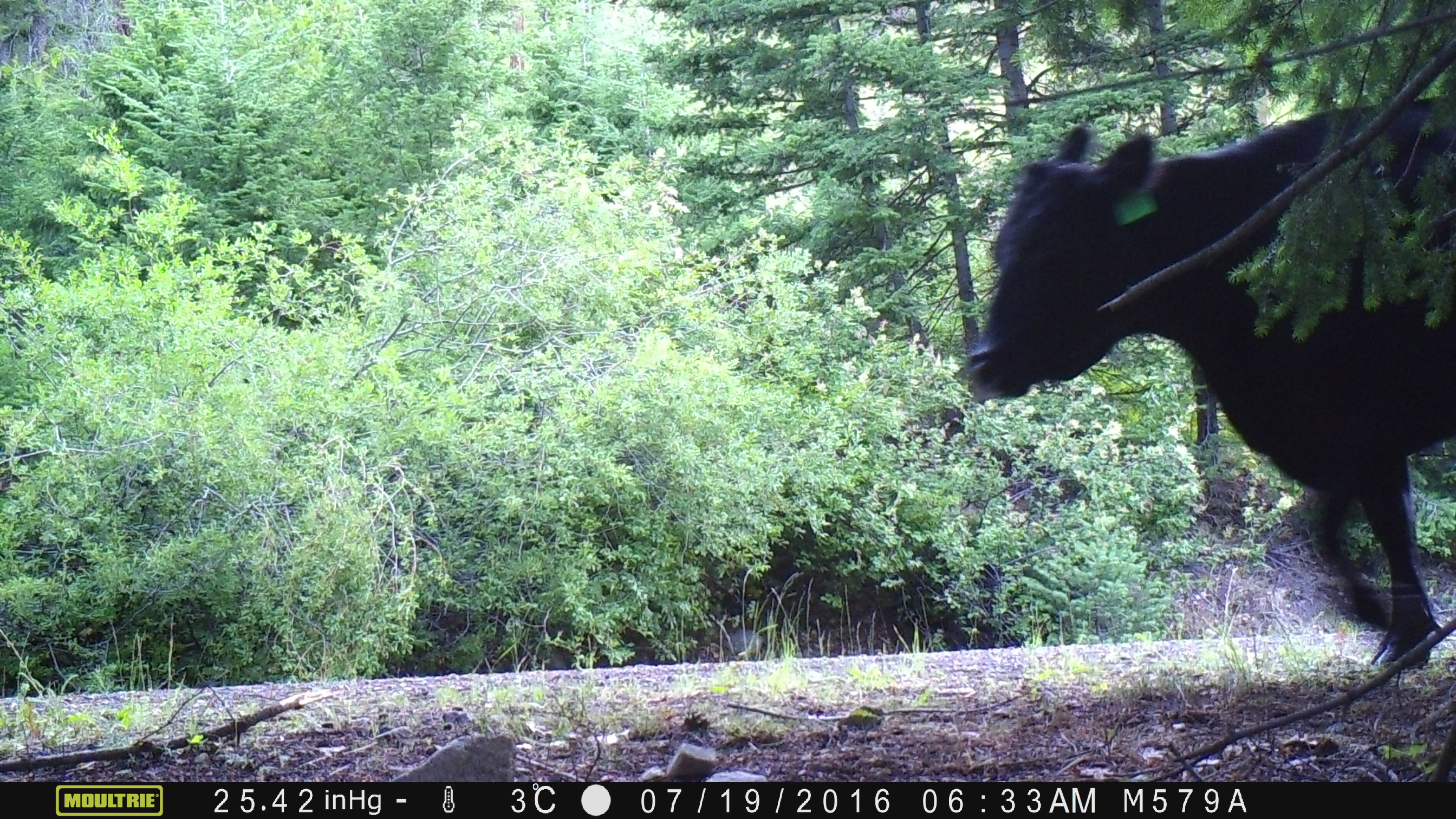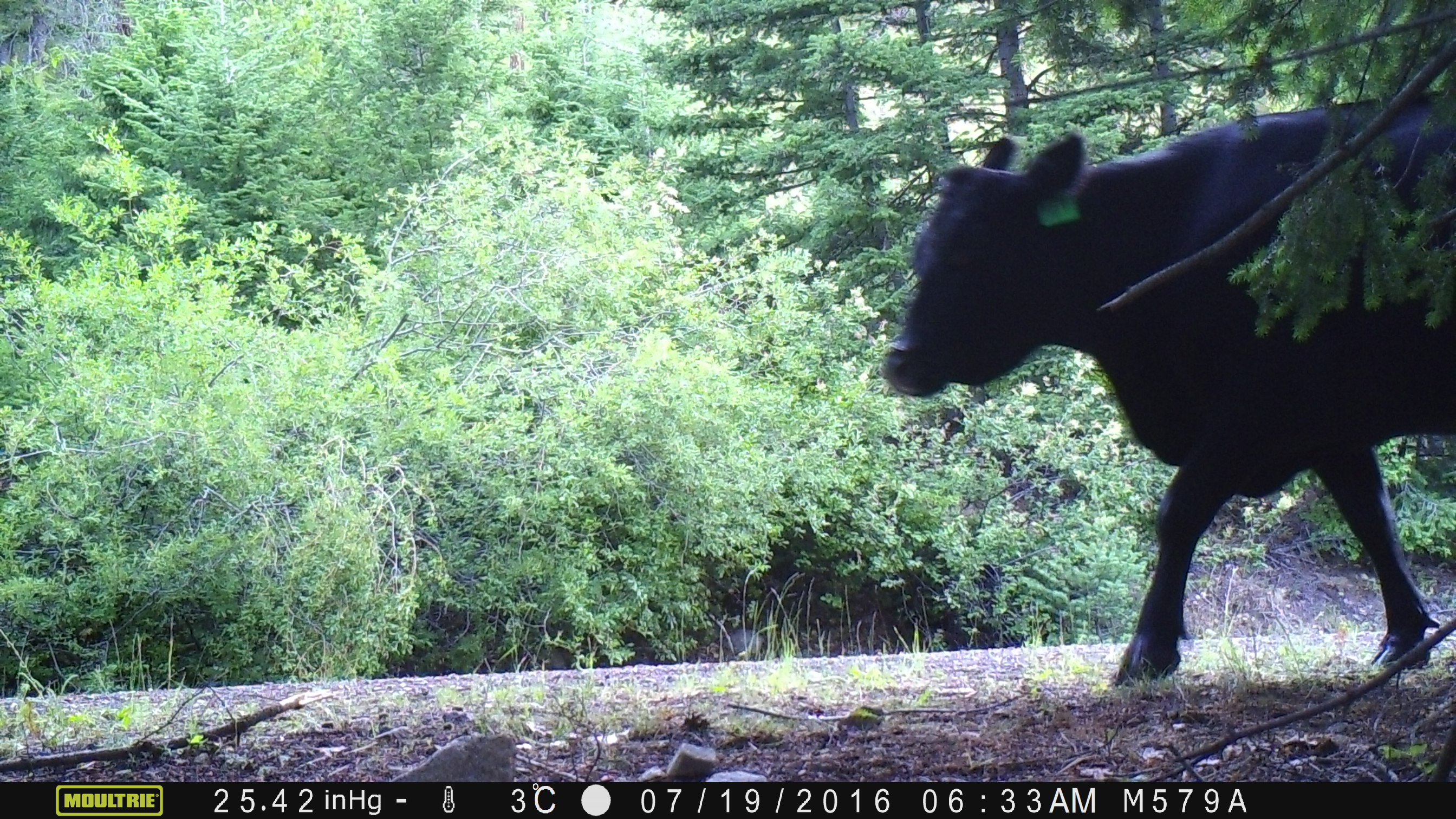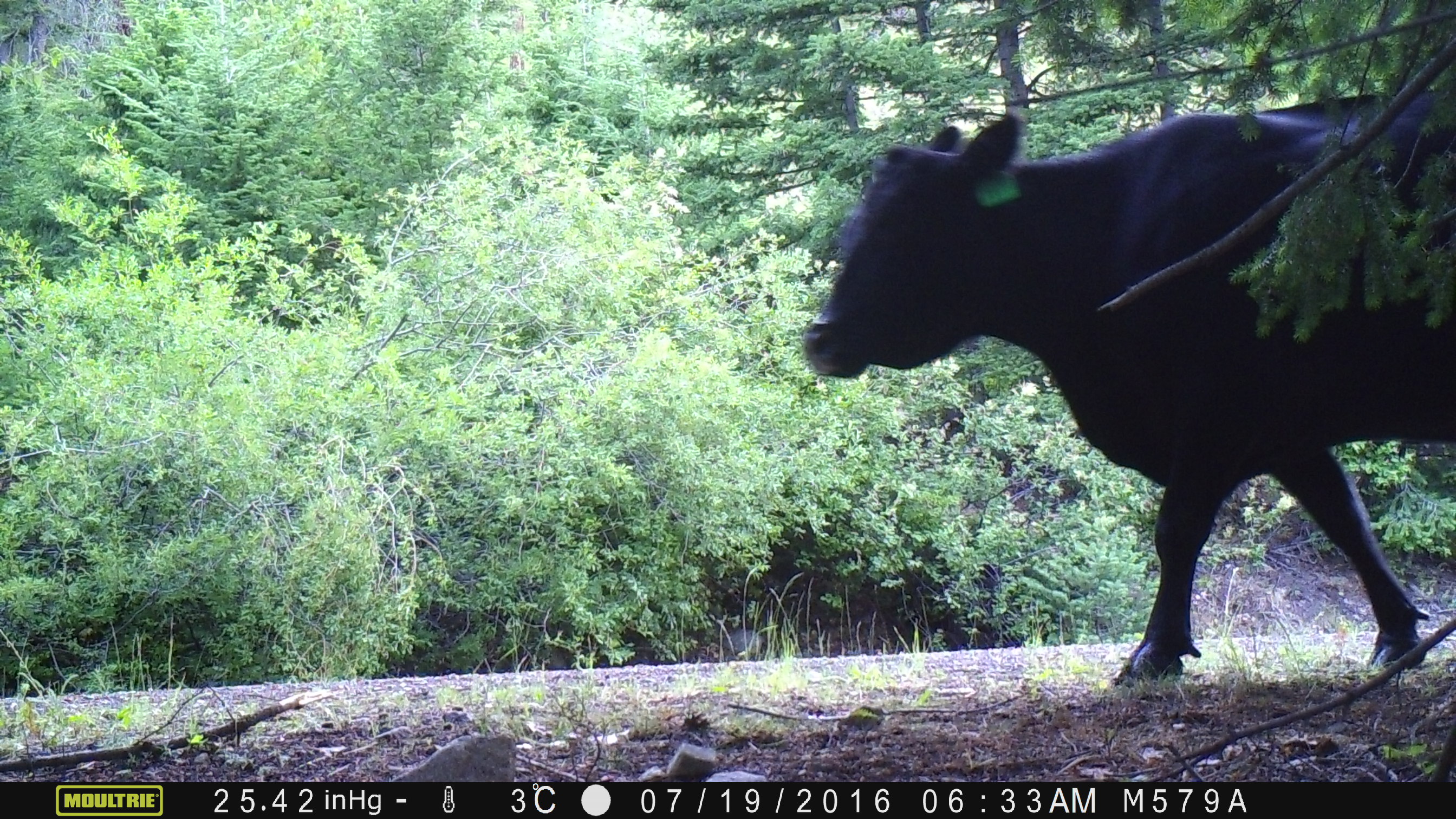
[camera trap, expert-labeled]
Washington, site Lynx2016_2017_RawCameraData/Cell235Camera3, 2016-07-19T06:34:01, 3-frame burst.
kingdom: Animalia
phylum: Chordata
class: Mammalia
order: Artiodactyla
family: Bovidae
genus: Bos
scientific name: Bos taurus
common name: domestic cattle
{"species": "domestic cattle (Bos taurus)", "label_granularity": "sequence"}